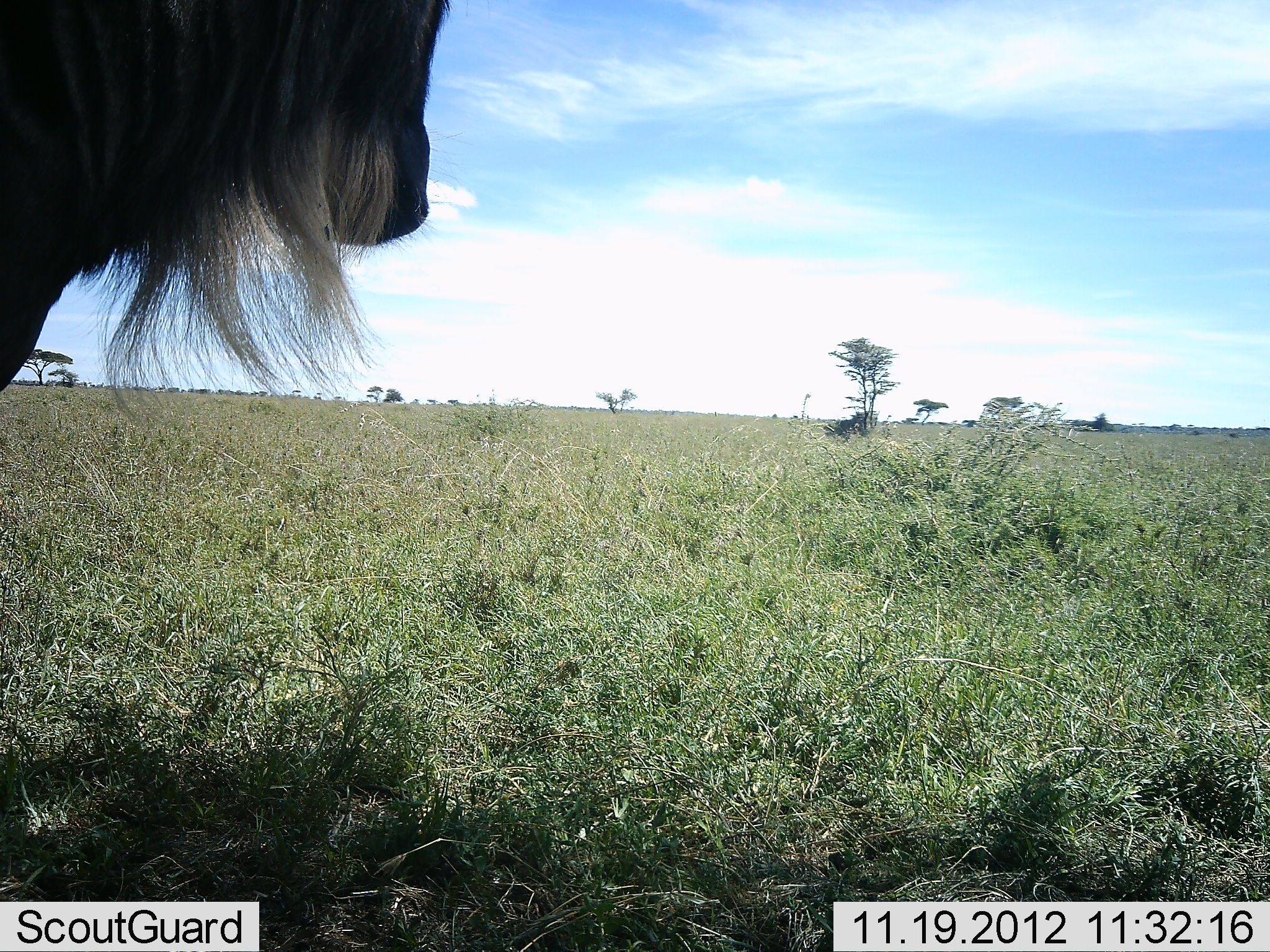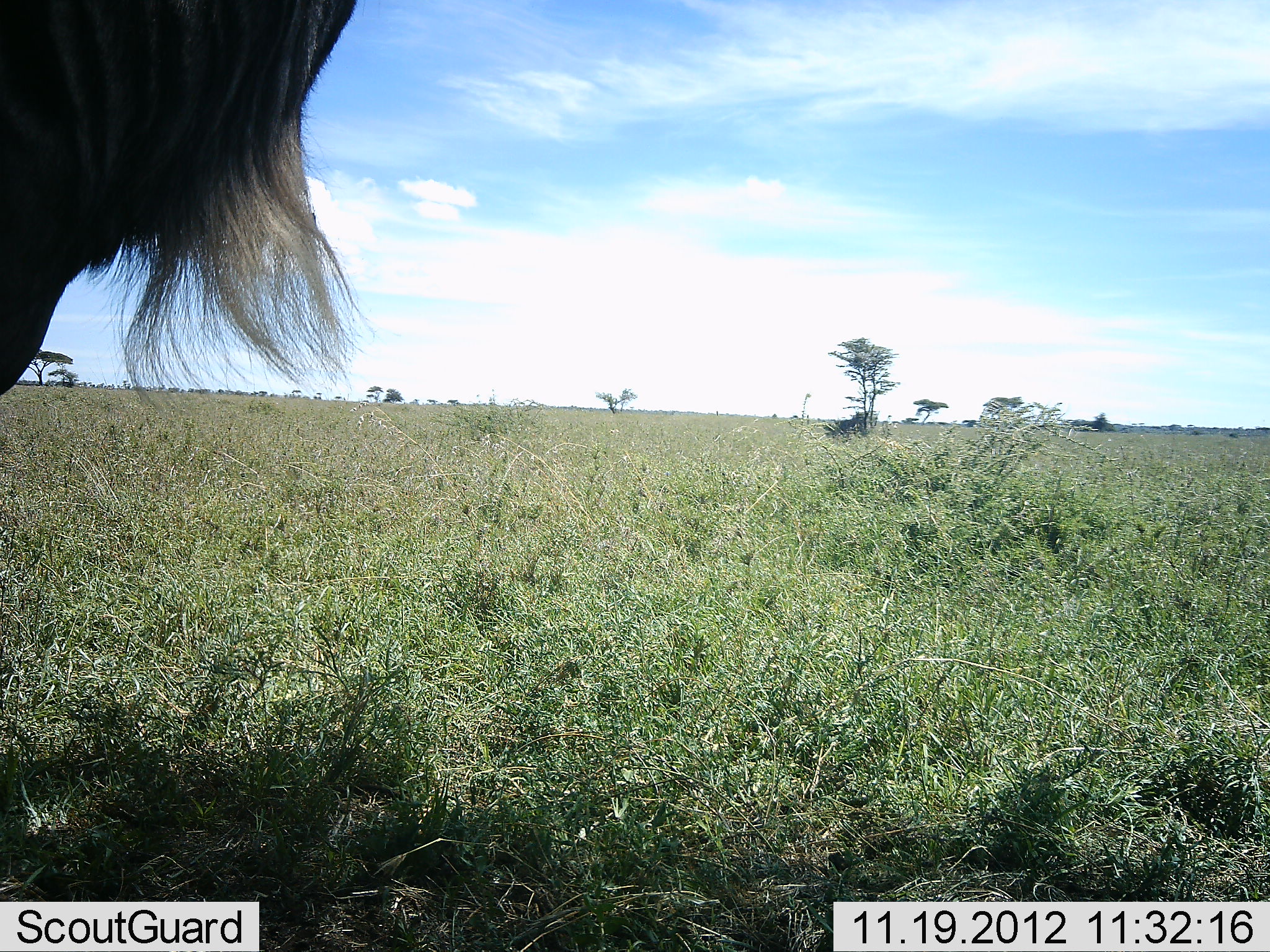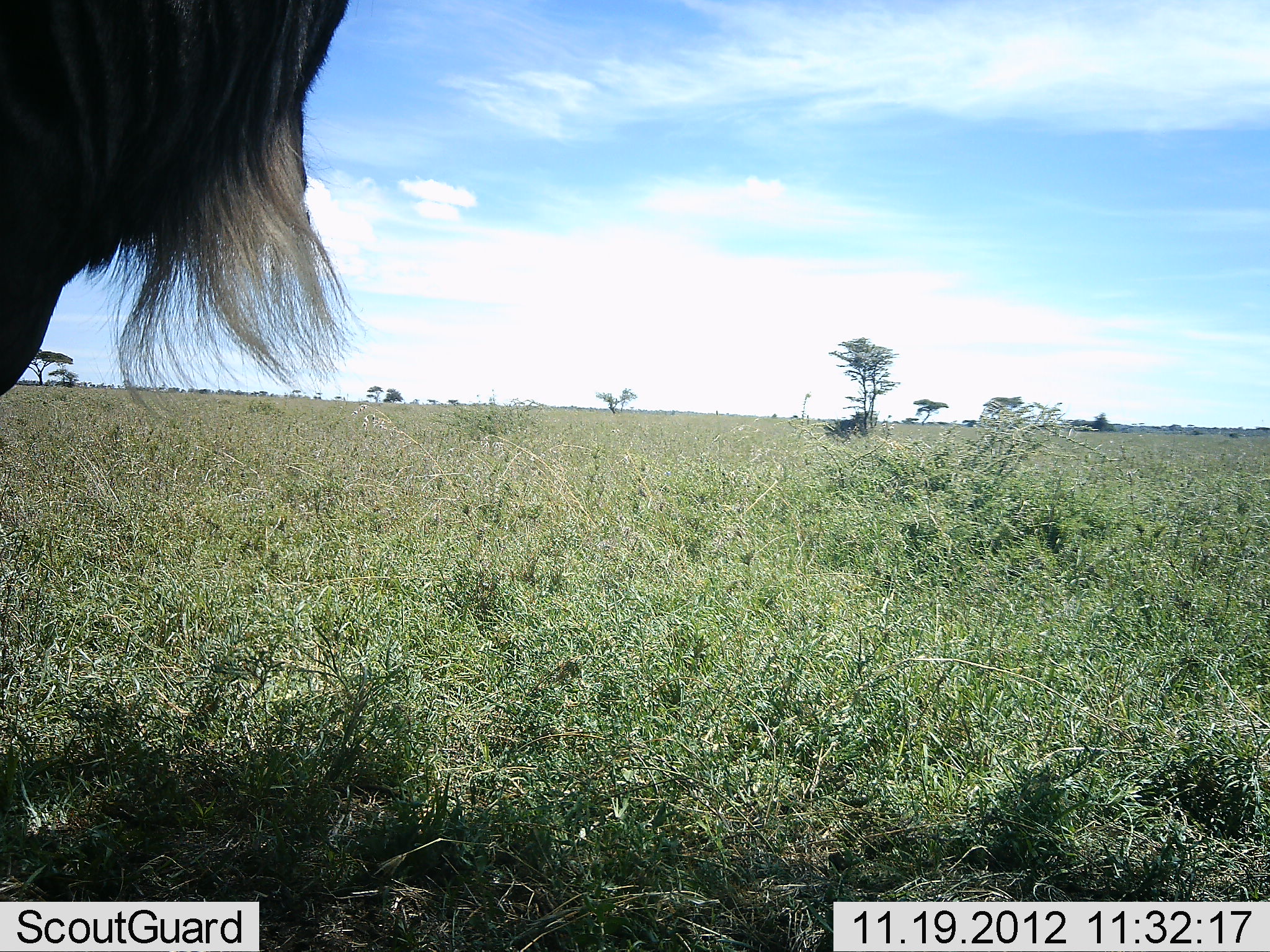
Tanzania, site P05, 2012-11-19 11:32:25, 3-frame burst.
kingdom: Animalia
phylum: Chordata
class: Mammalia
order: Artiodactyla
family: Bovidae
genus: Connochaetes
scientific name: Connochaetes taurinus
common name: blue wildebeest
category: wildebeest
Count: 1.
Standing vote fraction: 90%.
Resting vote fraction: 0%.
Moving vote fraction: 10%.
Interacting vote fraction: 0%.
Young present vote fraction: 0%.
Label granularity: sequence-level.